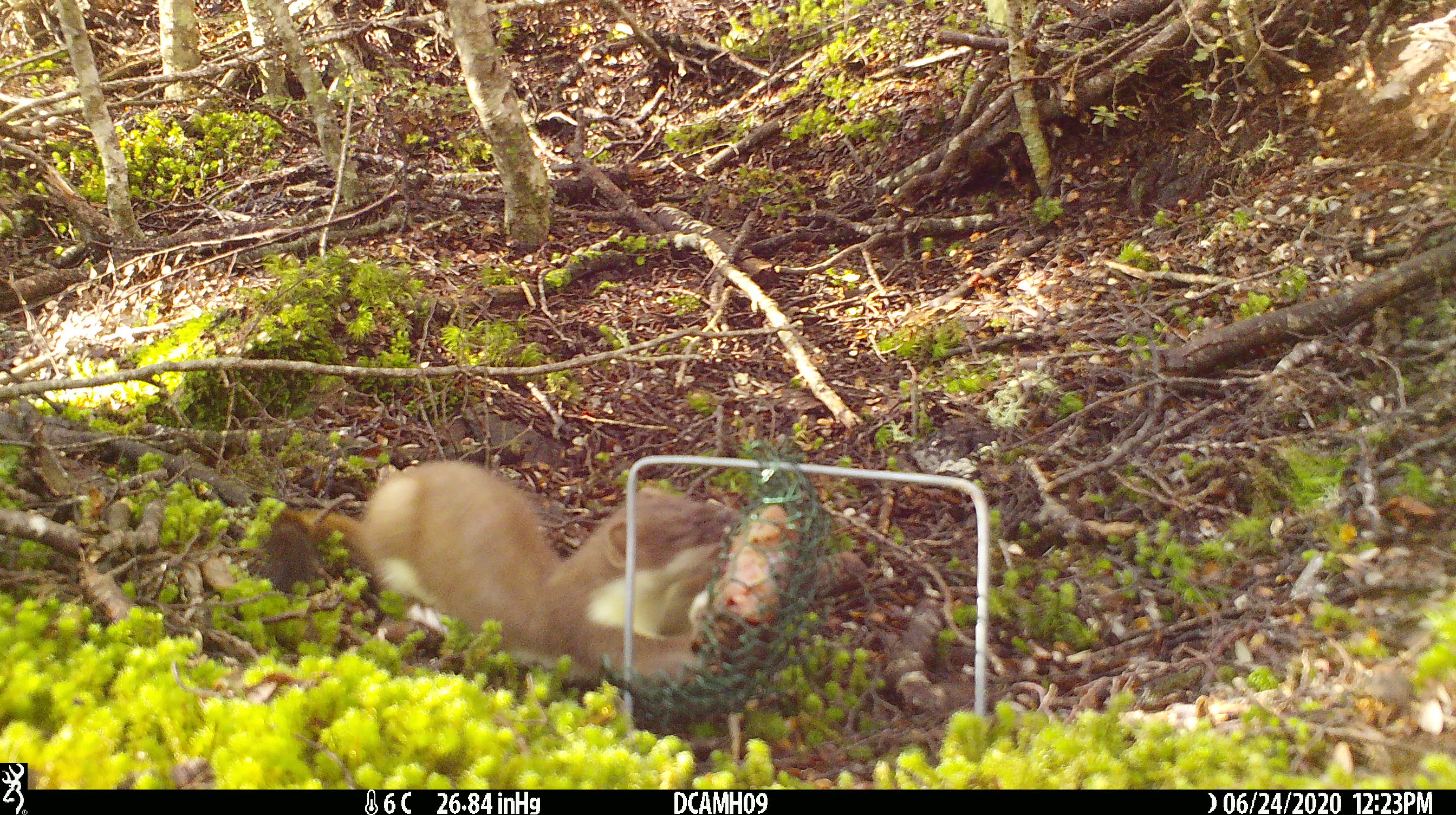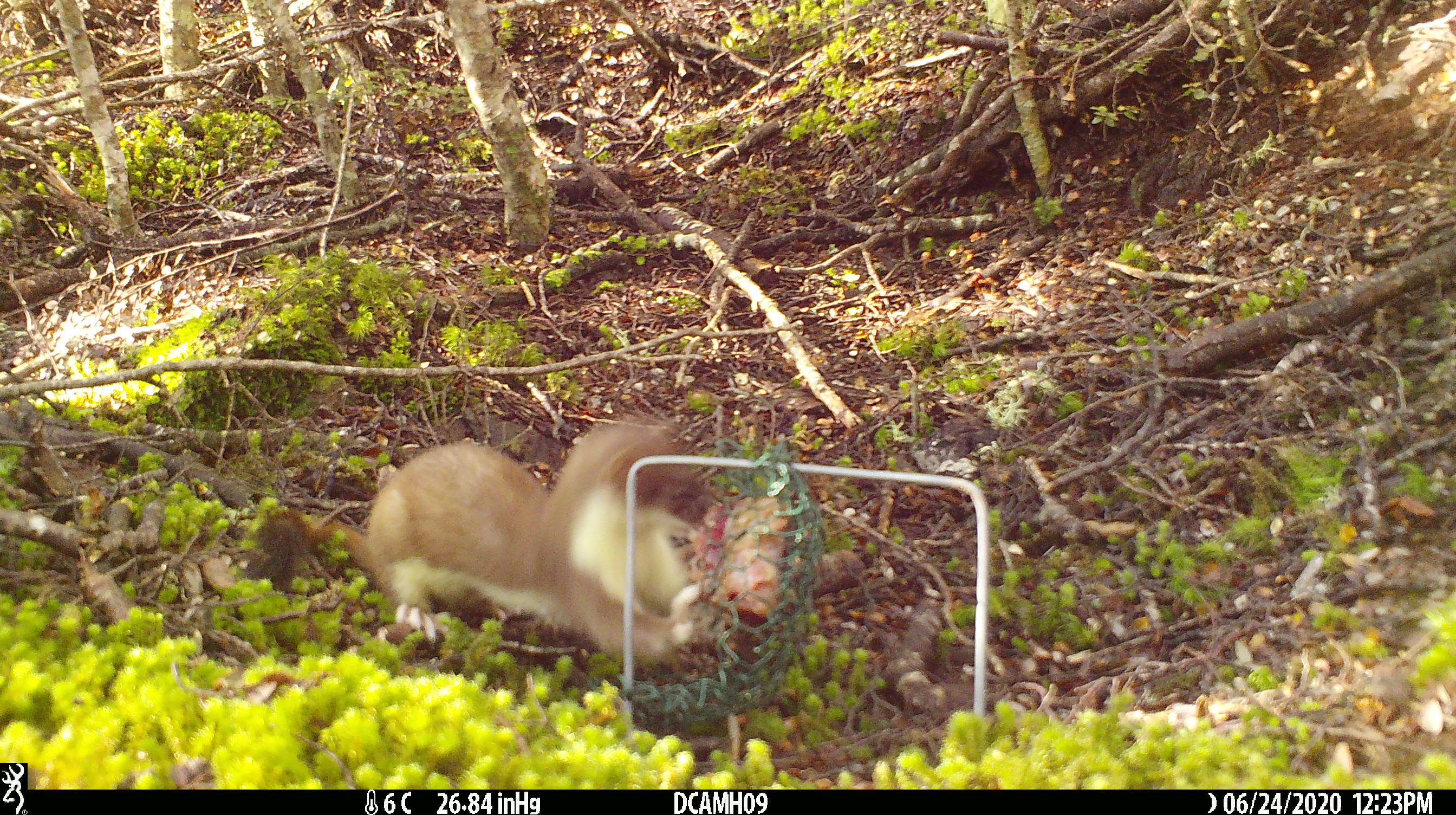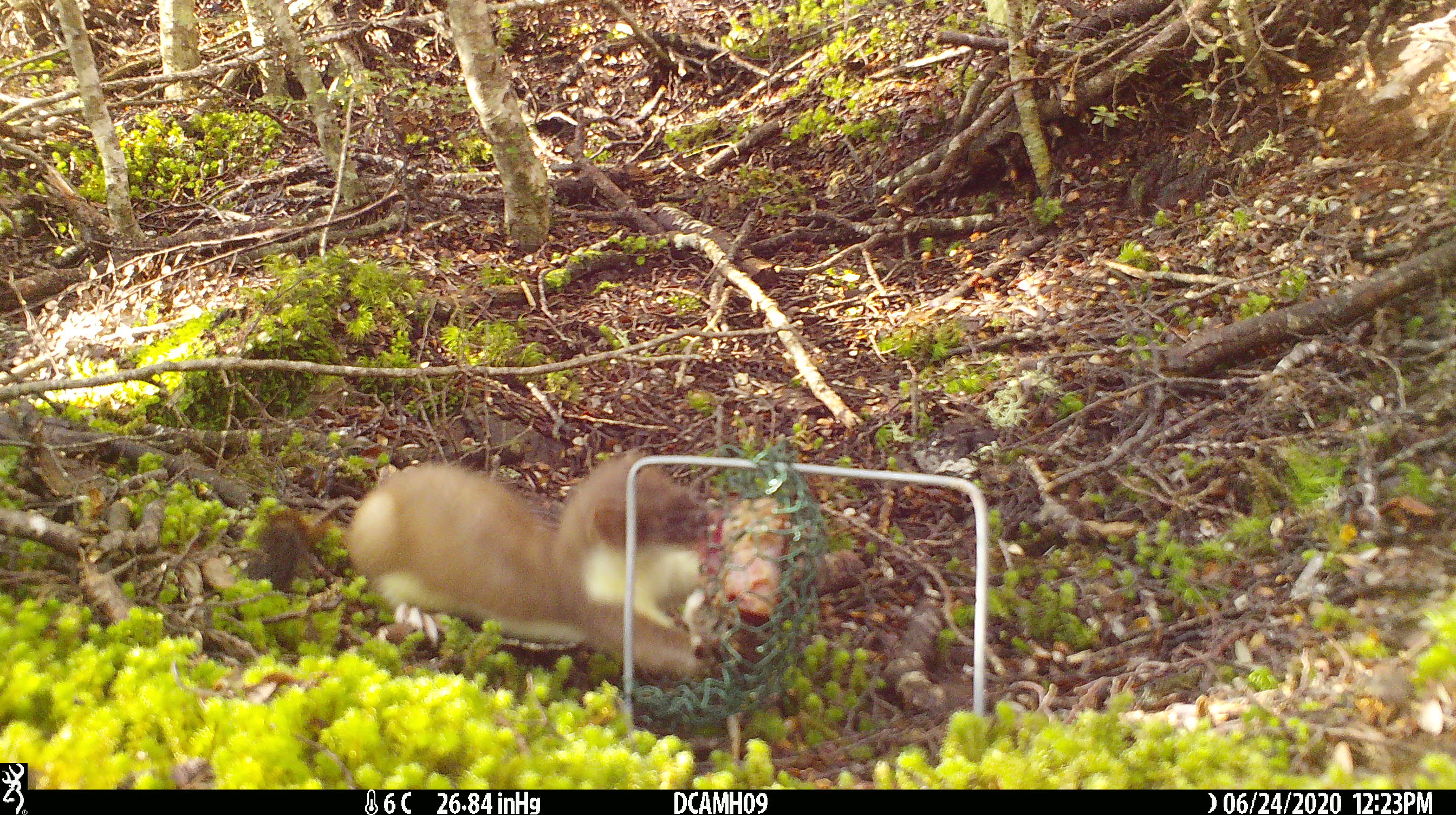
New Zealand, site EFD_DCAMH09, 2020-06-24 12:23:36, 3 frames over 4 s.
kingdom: Animalia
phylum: Chordata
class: Mammalia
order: Carnivora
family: Mustelidae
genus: Mustela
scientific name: Mustela erminea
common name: stoat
Stoat (Mustela erminea).